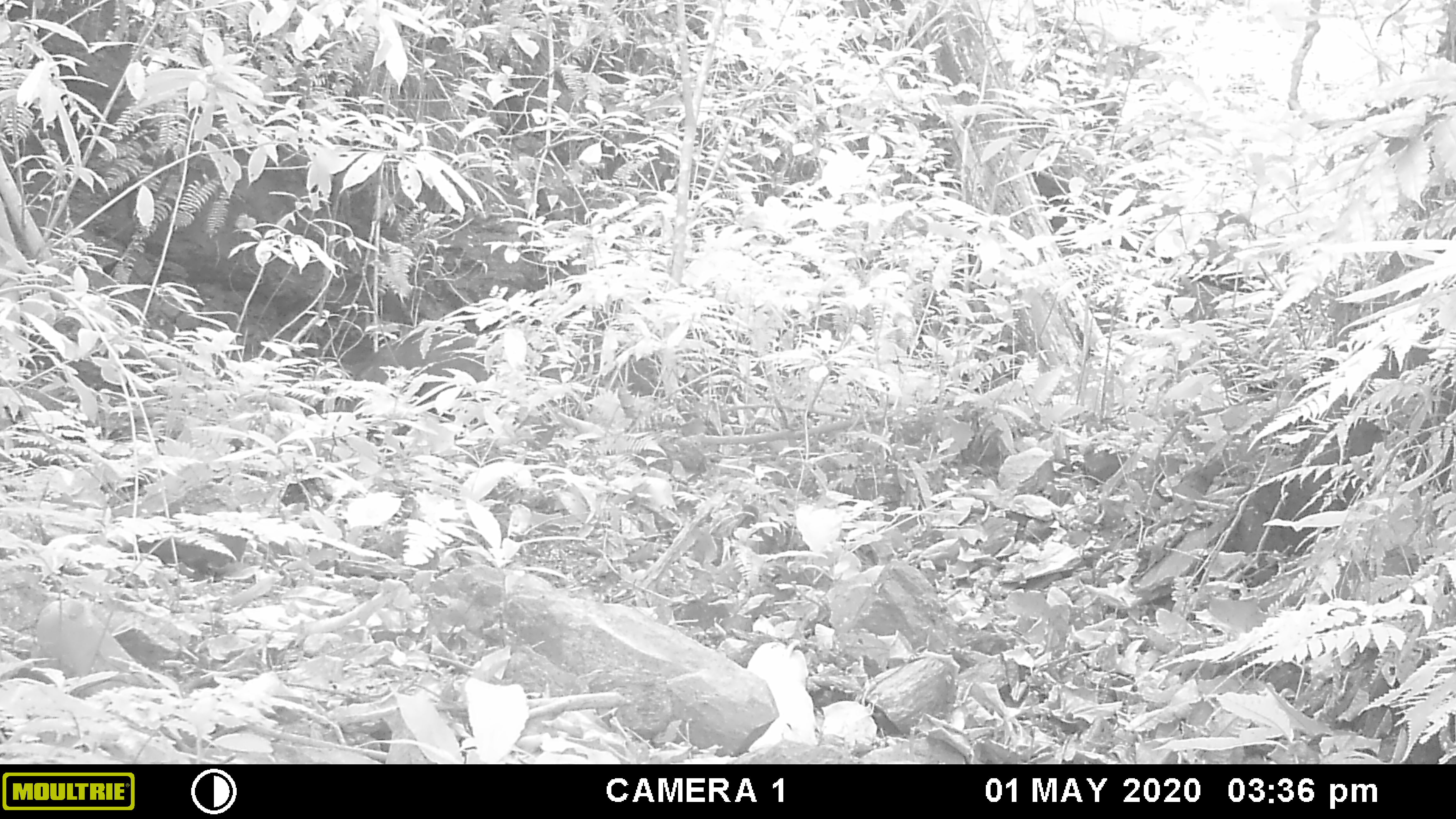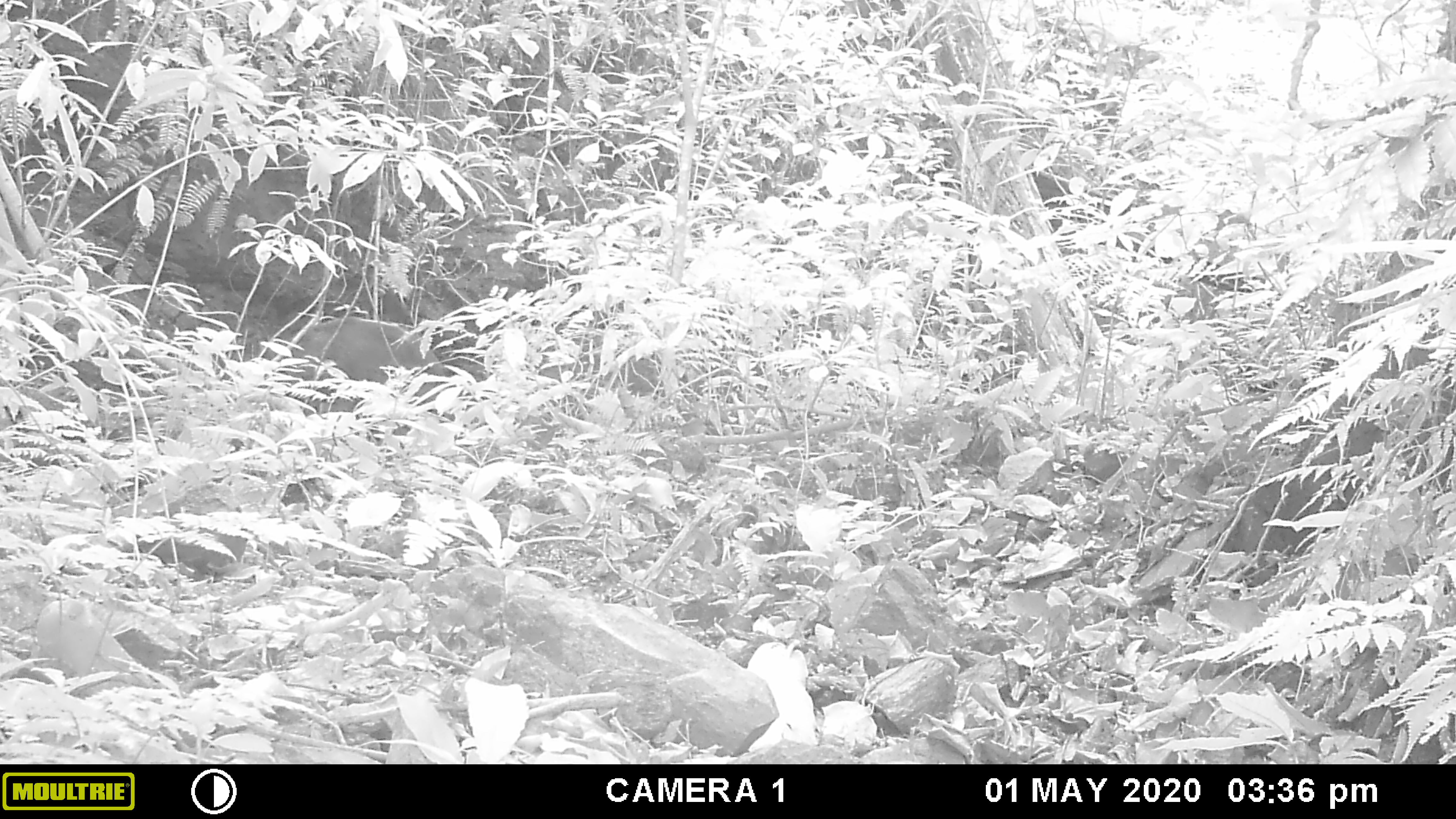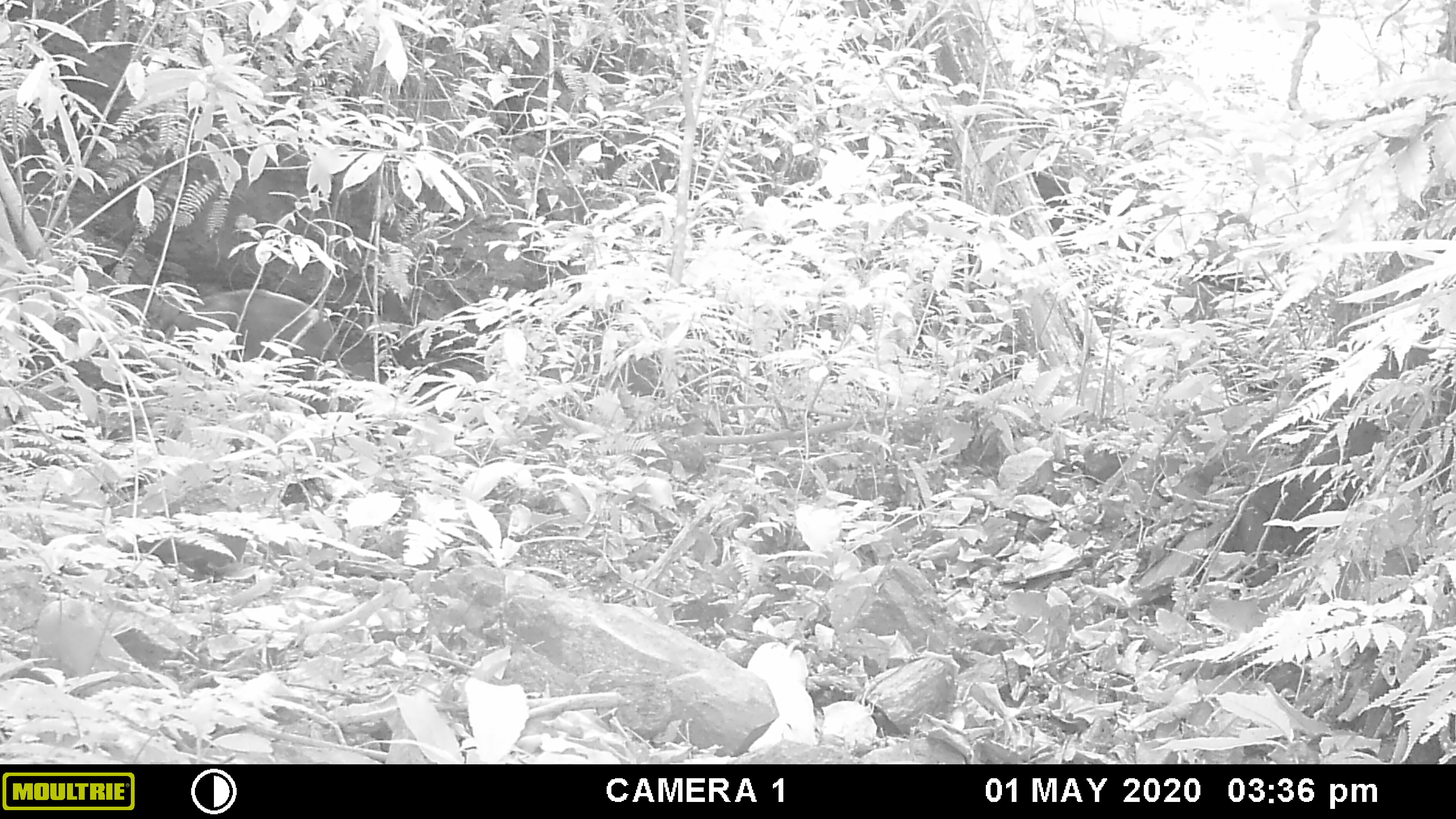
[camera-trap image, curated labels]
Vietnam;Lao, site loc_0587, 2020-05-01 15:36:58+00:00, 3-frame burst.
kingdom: Animalia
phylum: Chordata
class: Mammalia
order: Artiodactyla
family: Suidae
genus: Sus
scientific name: Sus scrofa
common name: eurasian wild pig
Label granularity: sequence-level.